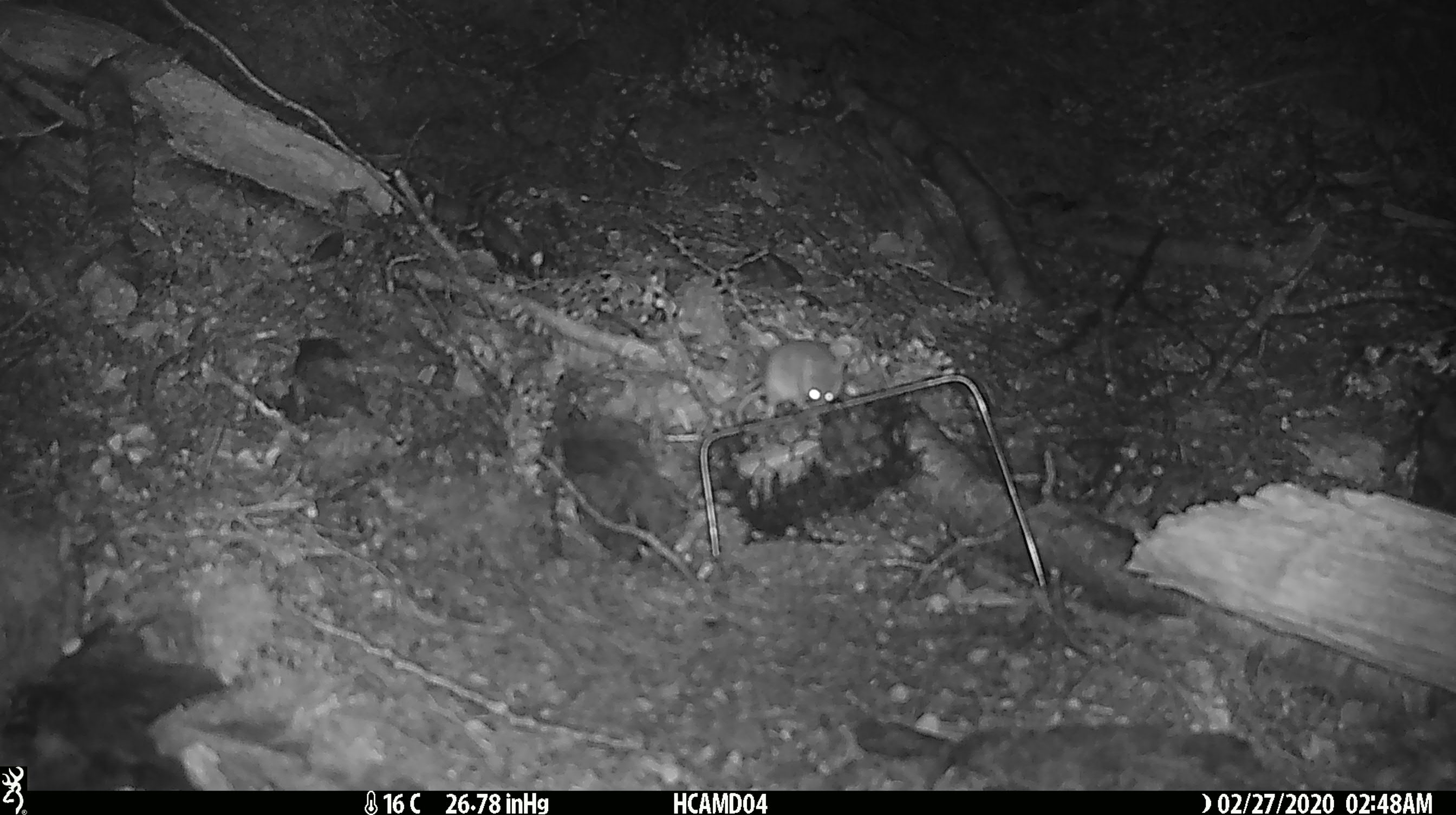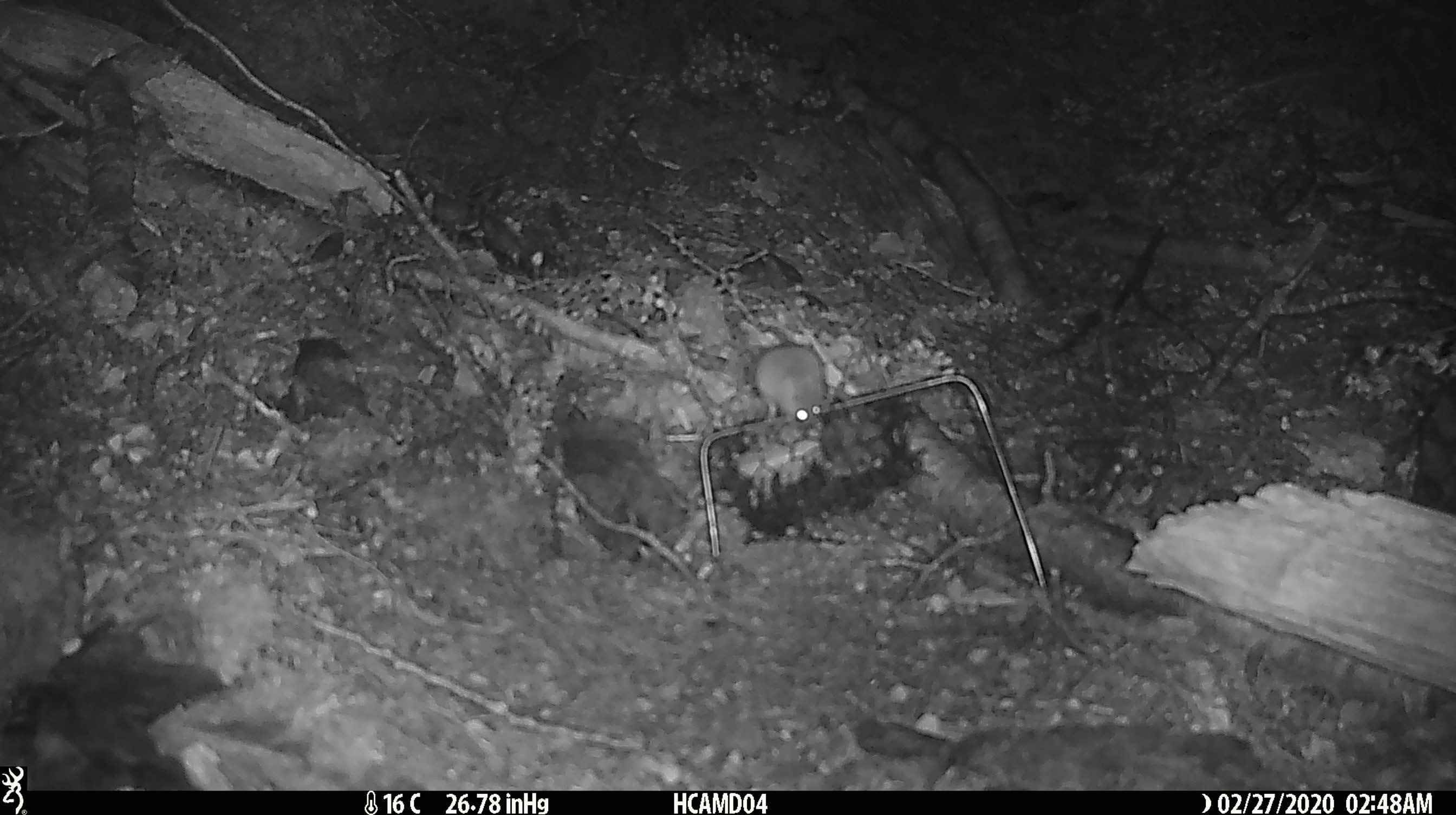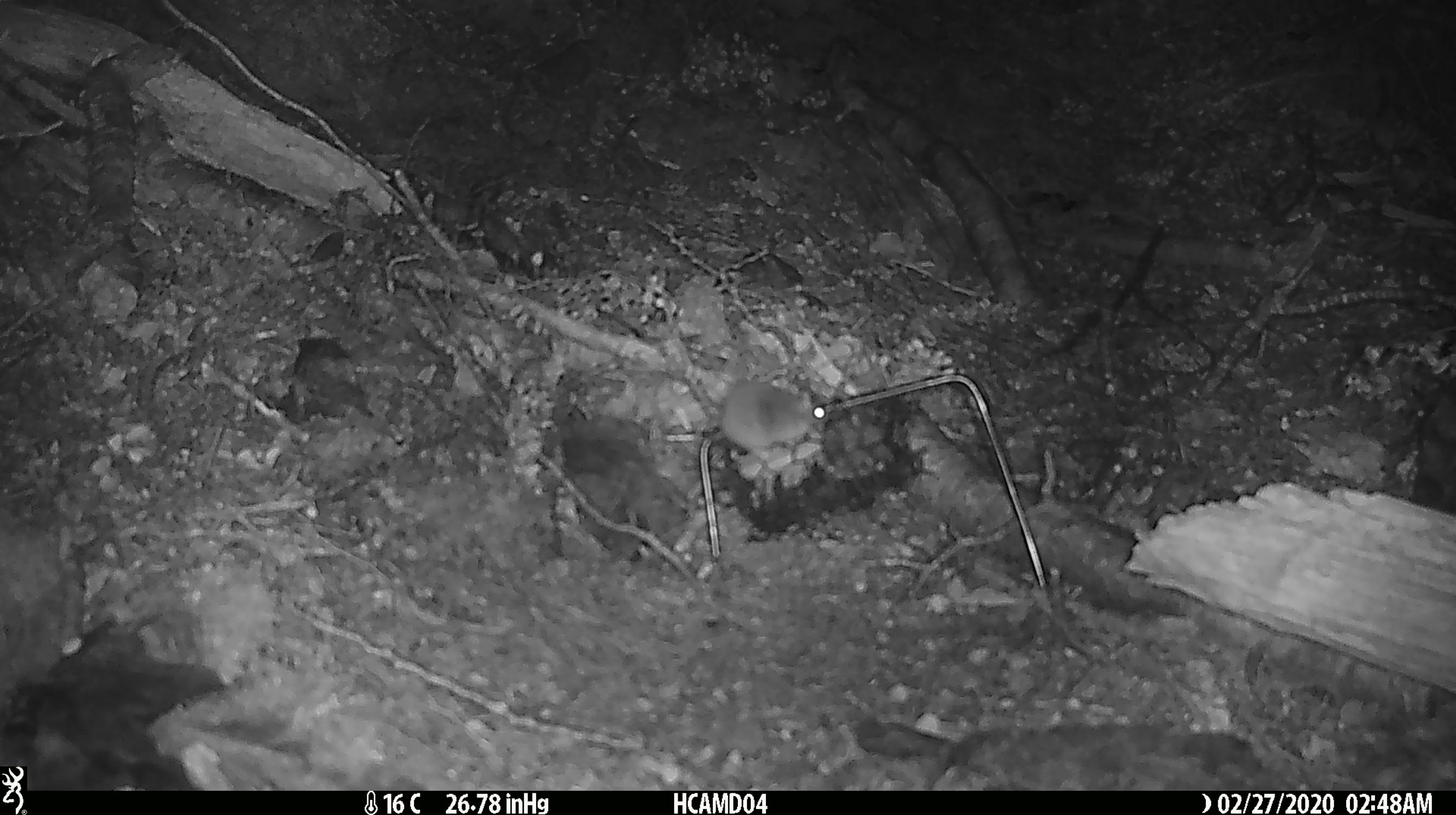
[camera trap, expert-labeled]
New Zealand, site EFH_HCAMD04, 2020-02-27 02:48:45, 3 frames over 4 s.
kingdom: Animalia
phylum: Chordata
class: Mammalia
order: Rodentia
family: Muridae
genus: Mus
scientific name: Mus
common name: mouse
Mouse (Mus).